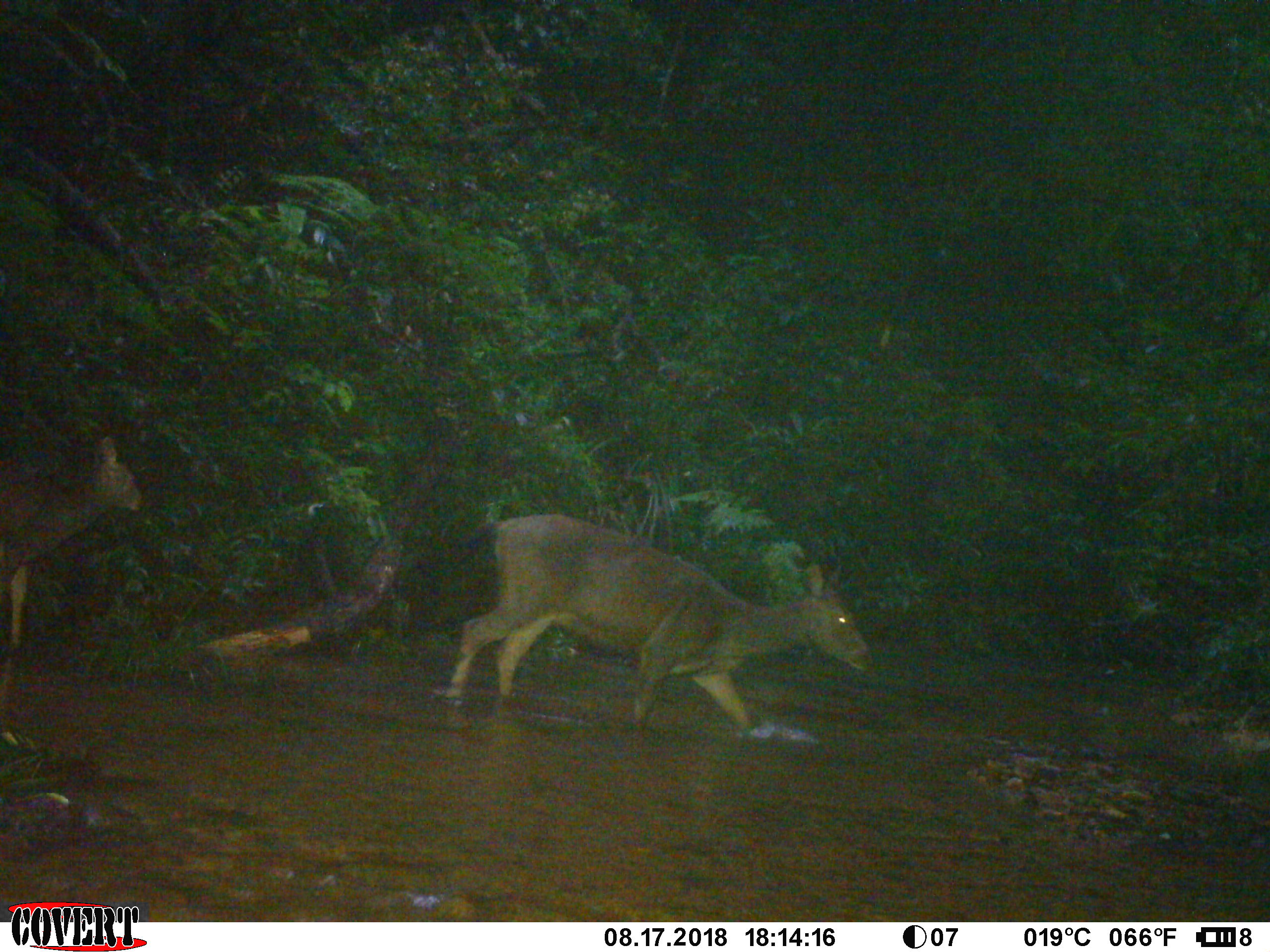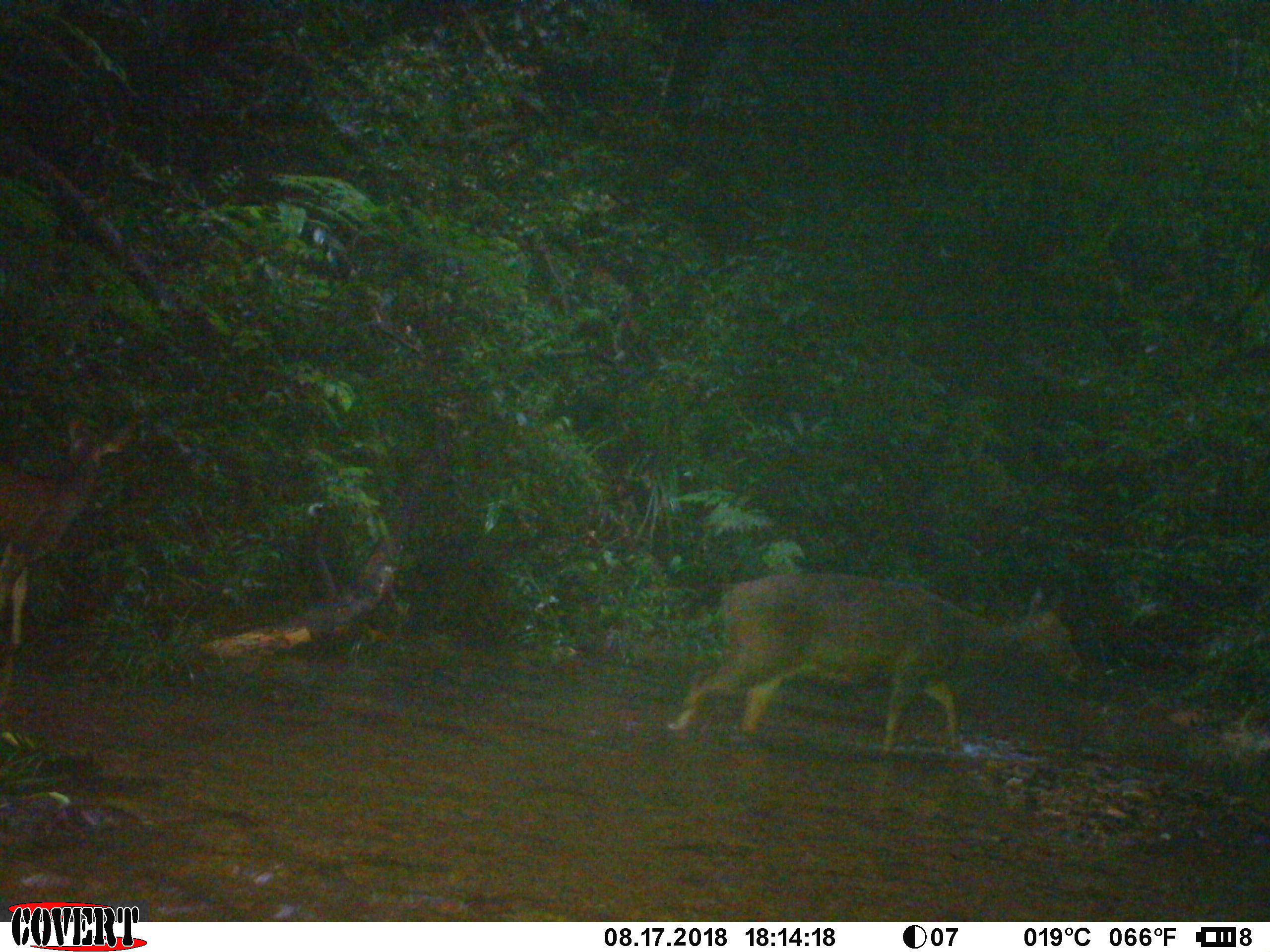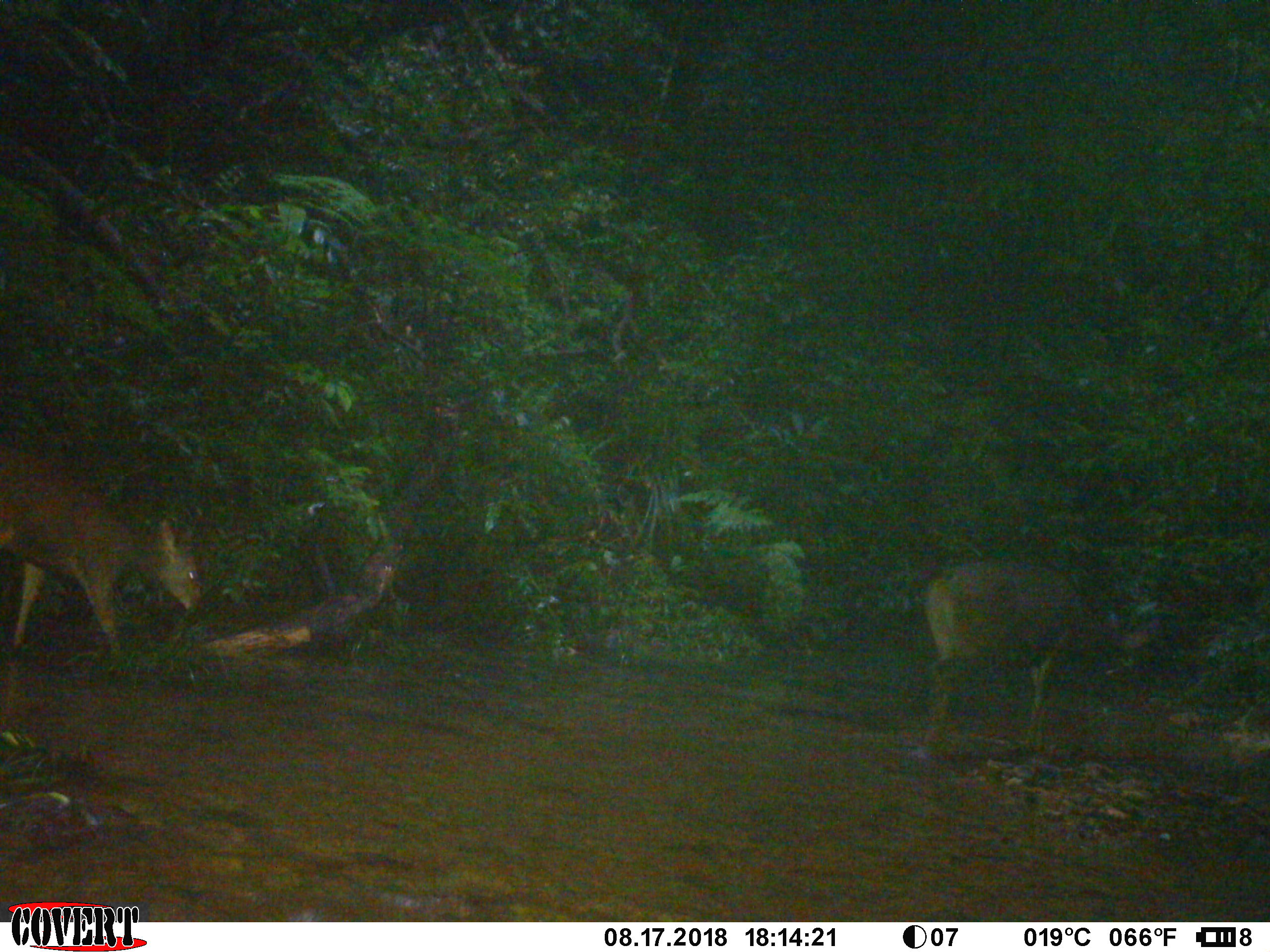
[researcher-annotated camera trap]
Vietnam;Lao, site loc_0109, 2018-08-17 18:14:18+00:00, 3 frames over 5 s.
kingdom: Animalia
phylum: Chordata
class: Mammalia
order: Artiodactyla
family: Cervidae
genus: Rusa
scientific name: Rusa unicolor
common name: sambar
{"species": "sambar (Rusa unicolor)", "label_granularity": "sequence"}